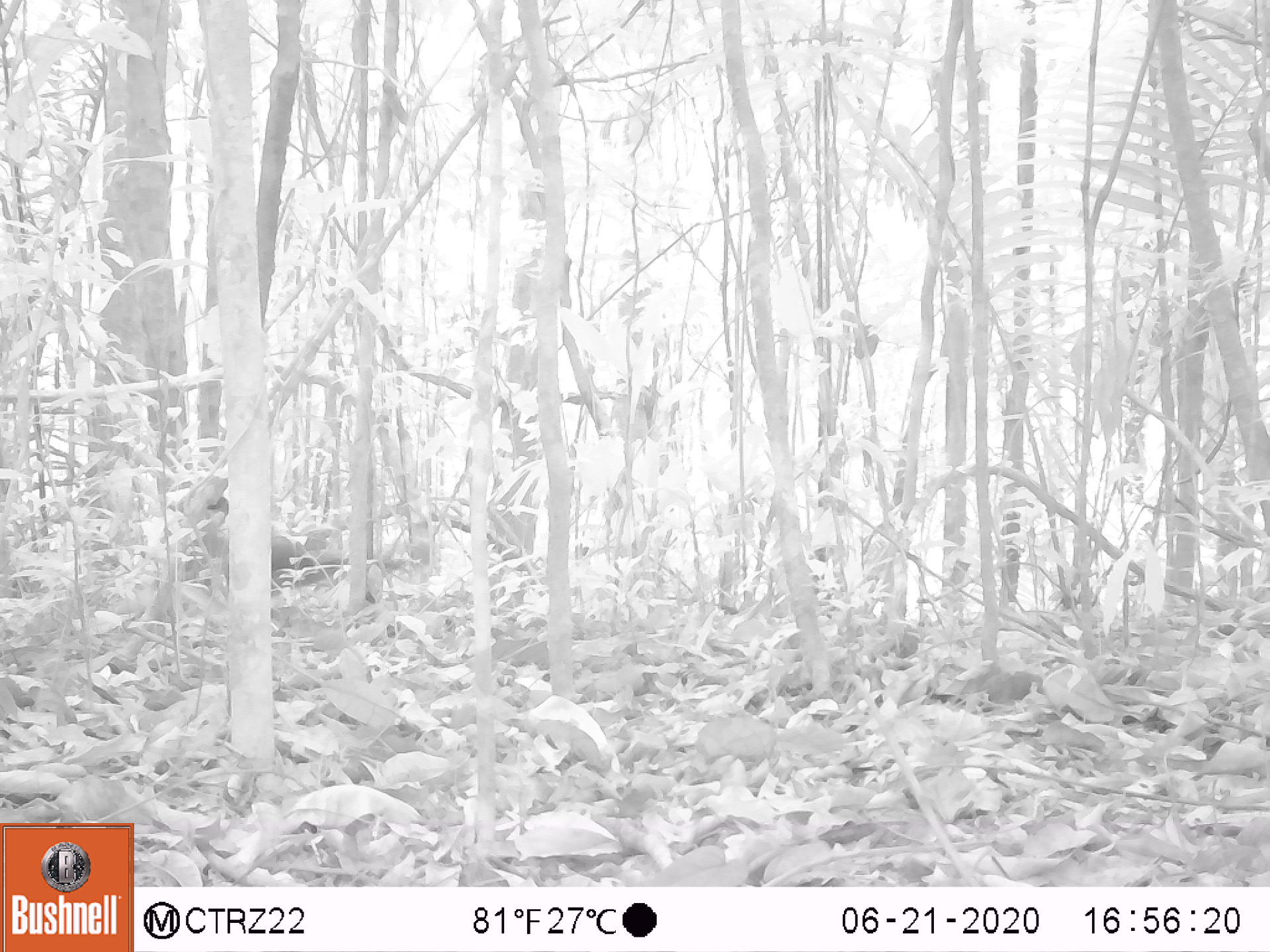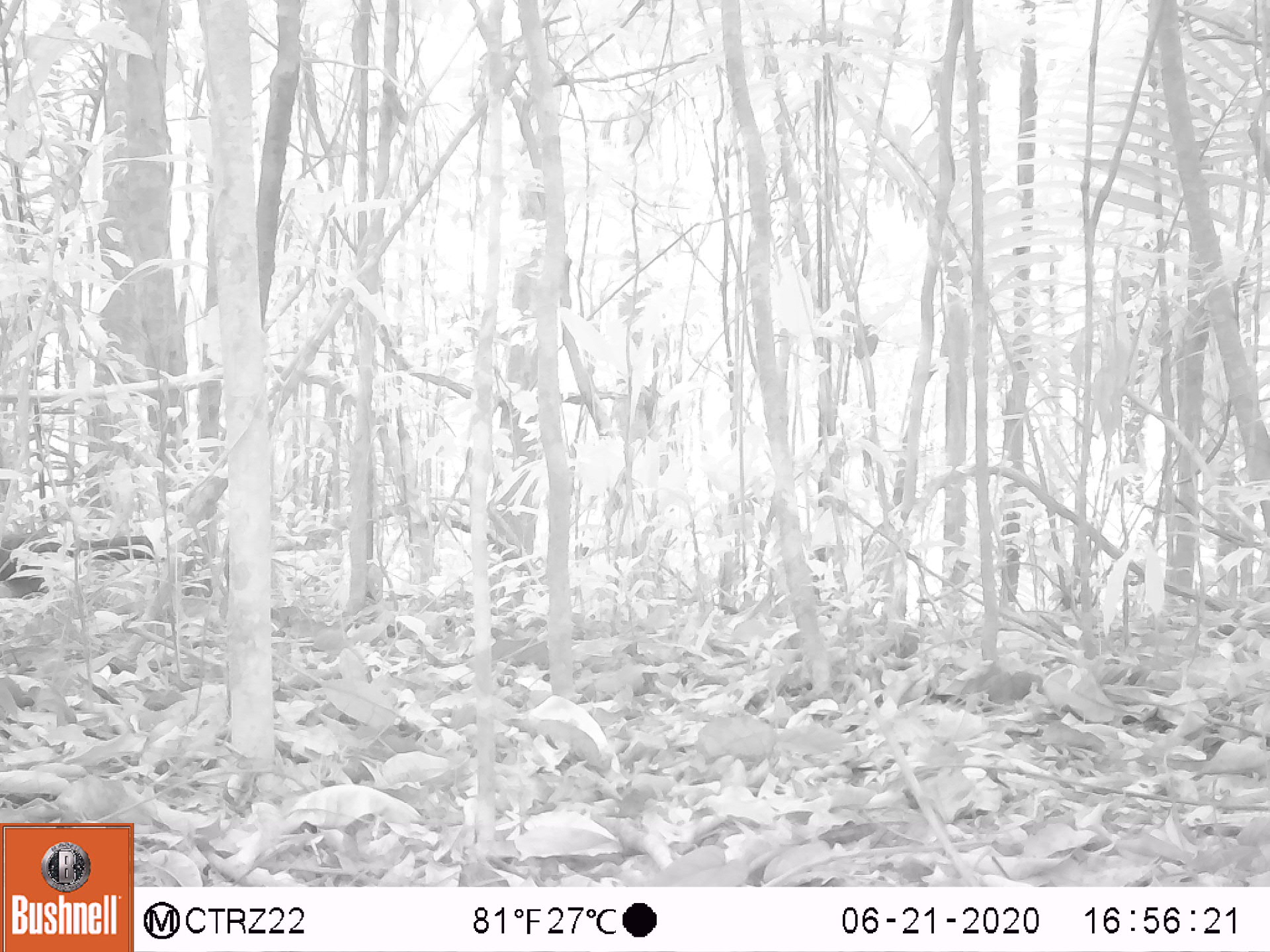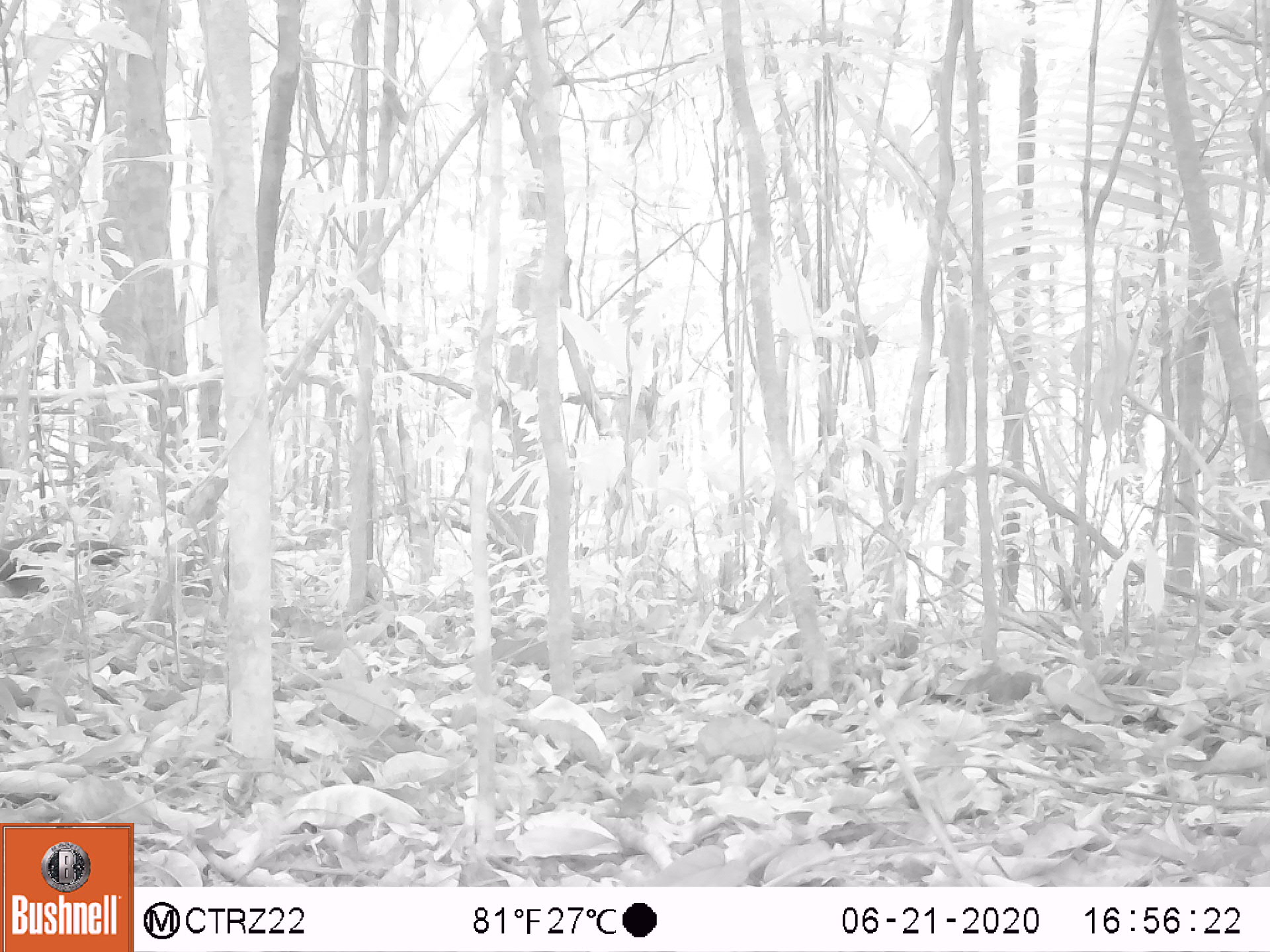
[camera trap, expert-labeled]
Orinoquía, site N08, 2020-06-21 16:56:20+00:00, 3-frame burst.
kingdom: Animalia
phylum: Chordata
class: Aves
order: Galliformes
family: Cracidae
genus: Penelope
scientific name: Penelope jacquacu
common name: spix's guan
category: spixs guan